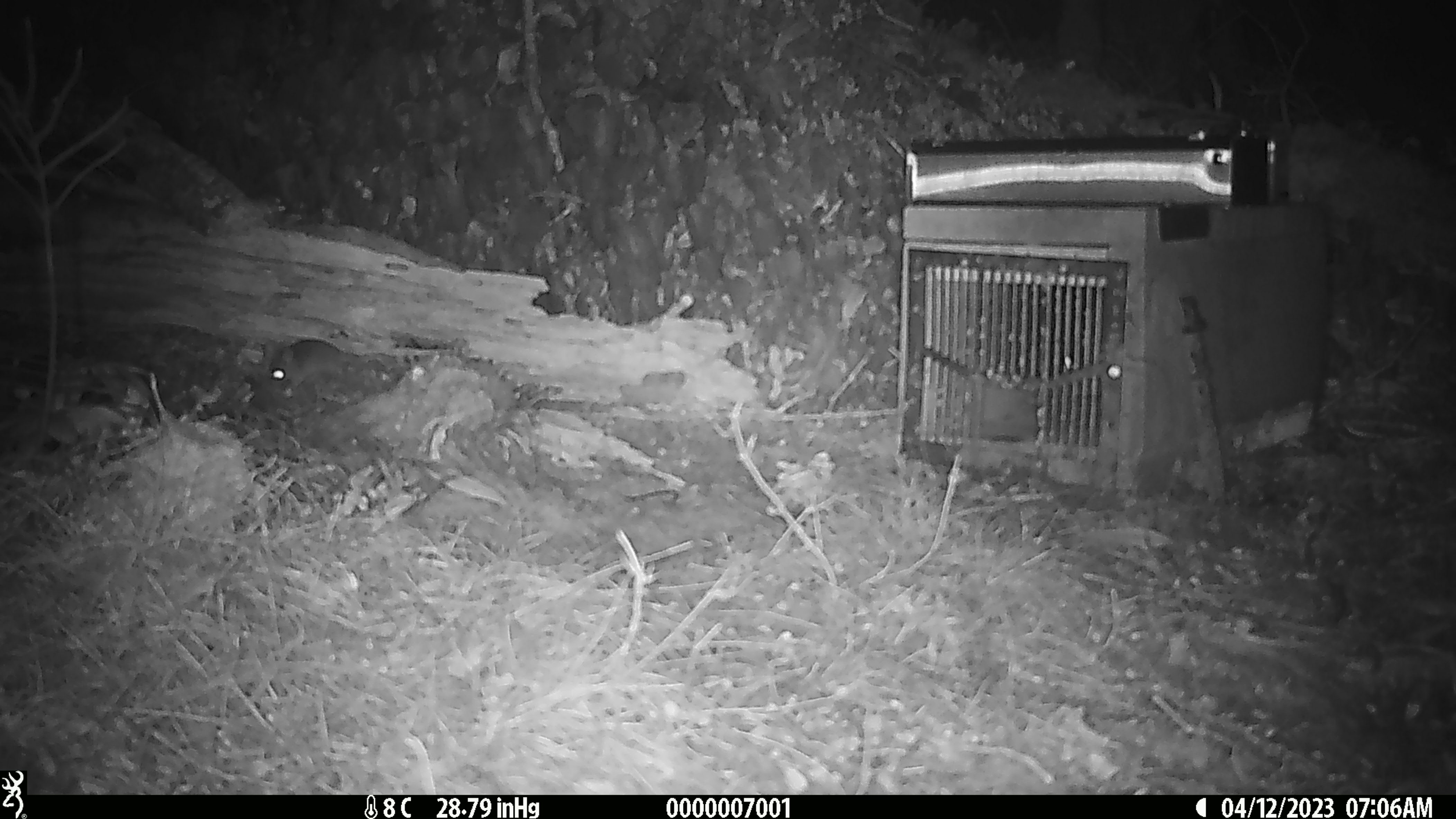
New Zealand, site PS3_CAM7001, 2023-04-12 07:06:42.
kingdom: Animalia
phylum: Chordata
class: Mammalia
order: Rodentia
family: Muridae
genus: Mus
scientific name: Mus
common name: mouse